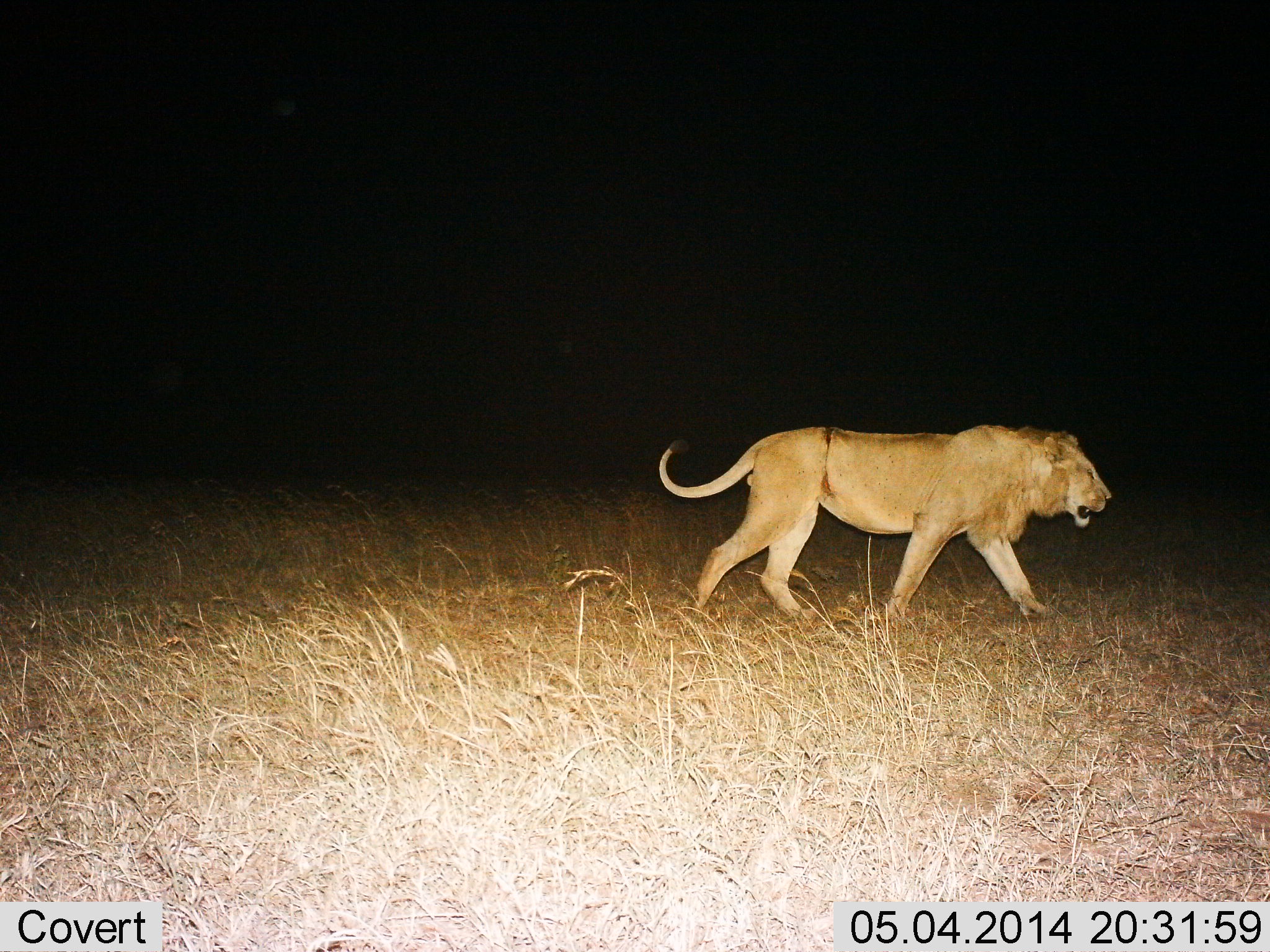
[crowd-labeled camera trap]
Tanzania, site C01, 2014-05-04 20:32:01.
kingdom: Animalia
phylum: Chordata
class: Mammalia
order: Carnivora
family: Felidae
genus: Panthera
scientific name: Panthera leo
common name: lion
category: lionmale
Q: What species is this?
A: Lionmale (lion) (Panthera leo).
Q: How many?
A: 1.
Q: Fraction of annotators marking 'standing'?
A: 22%.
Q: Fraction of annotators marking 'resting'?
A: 0%.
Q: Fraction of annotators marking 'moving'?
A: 89%.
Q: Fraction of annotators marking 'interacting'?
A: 0%.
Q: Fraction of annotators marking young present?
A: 0%.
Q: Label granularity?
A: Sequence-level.